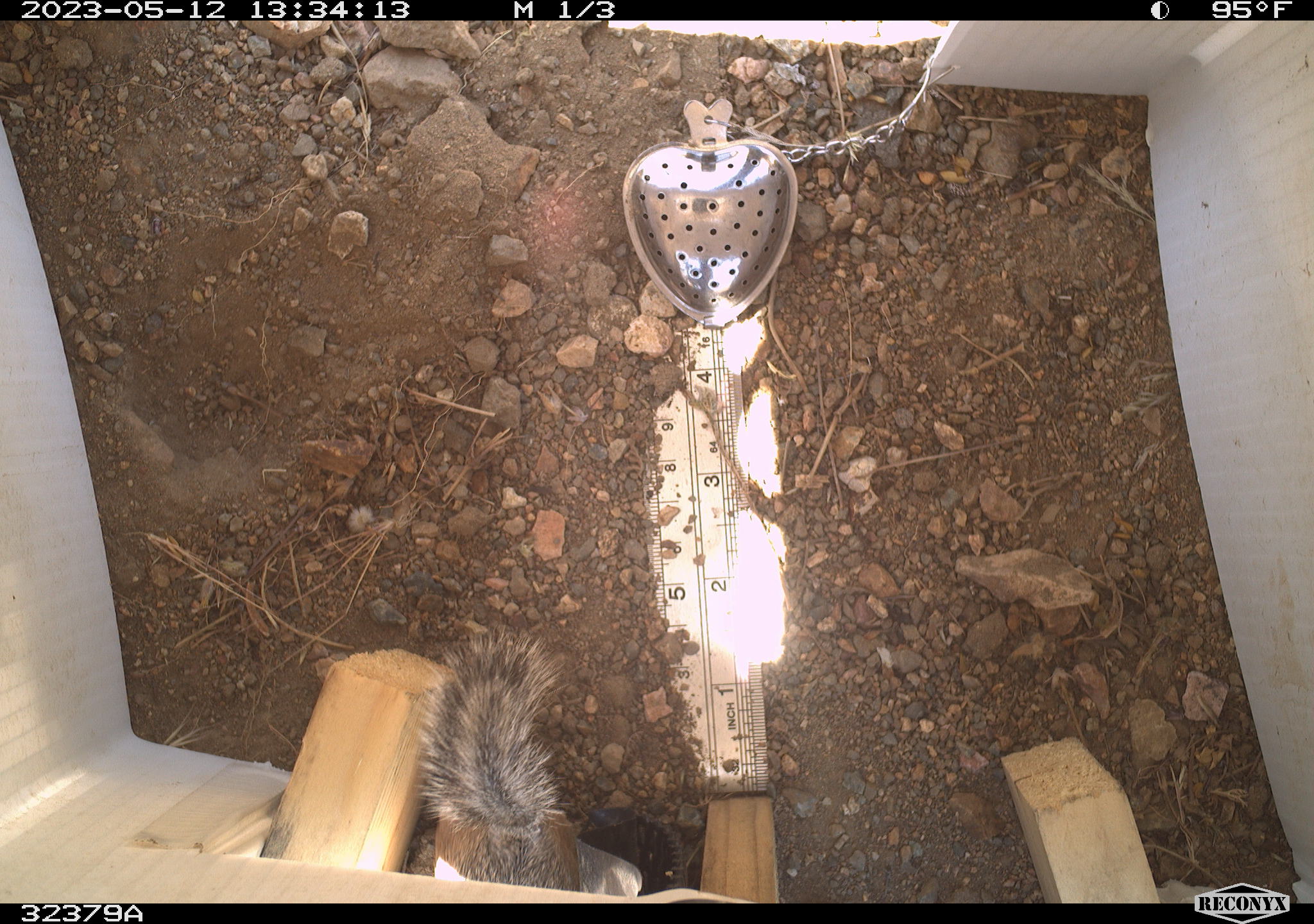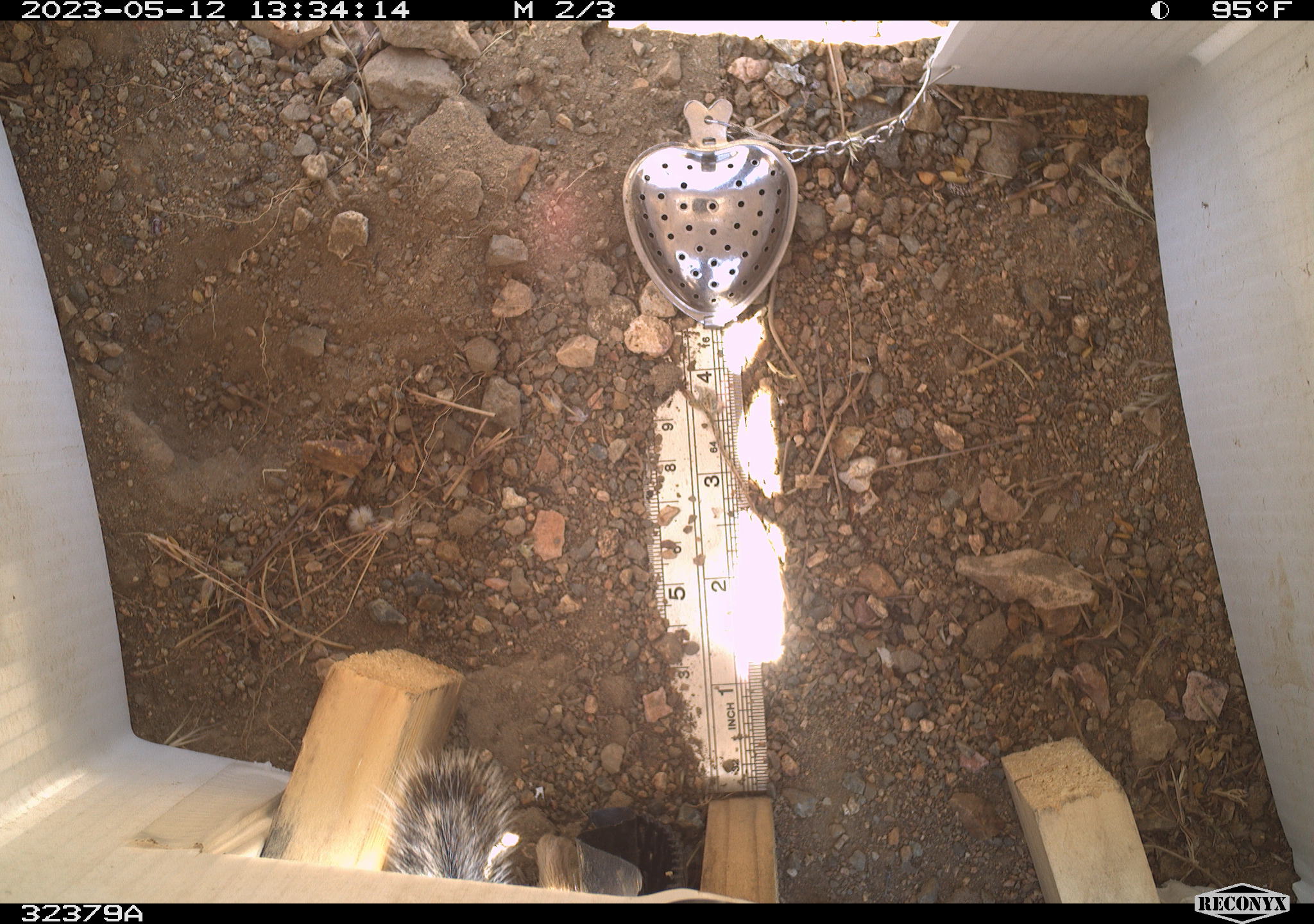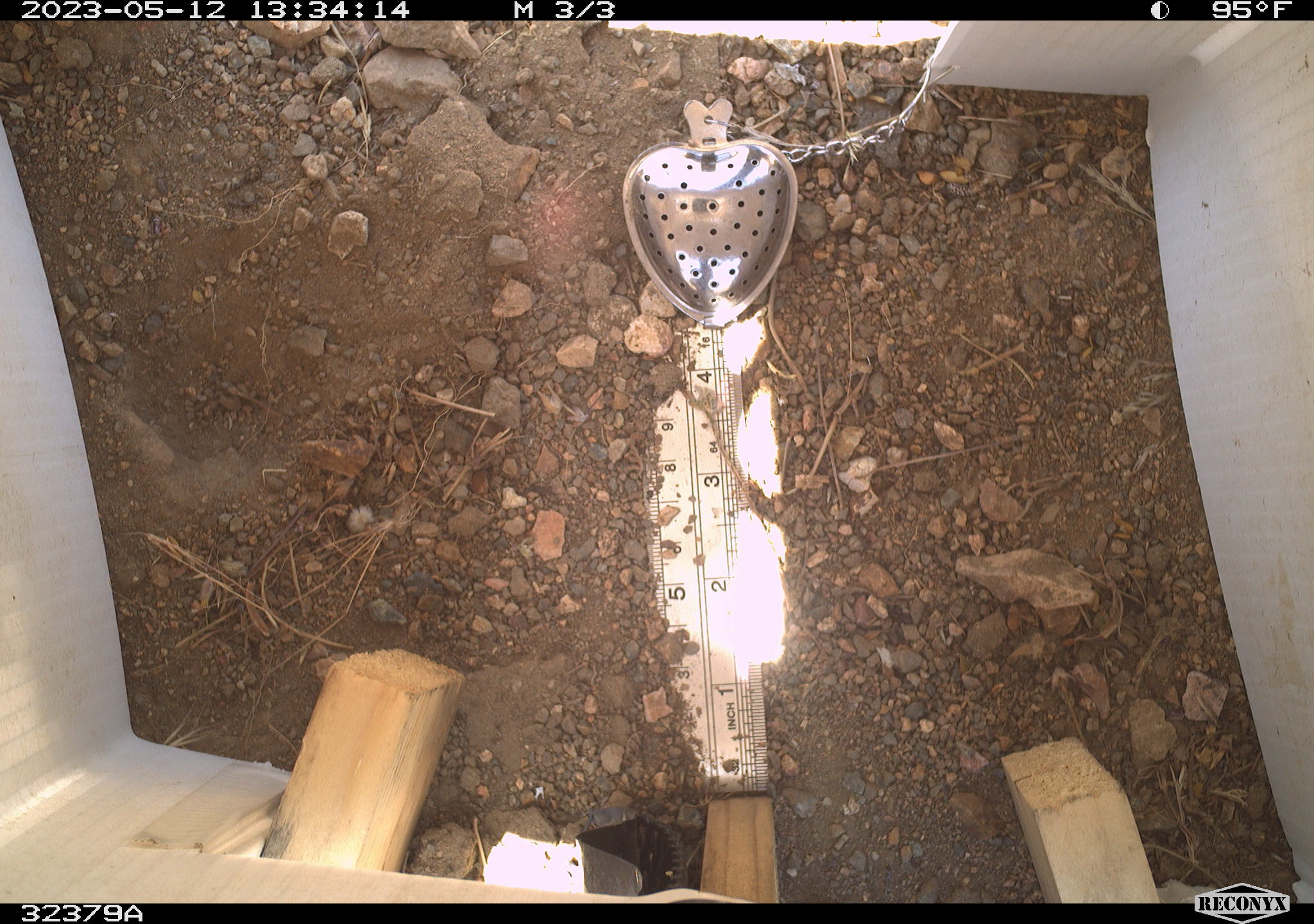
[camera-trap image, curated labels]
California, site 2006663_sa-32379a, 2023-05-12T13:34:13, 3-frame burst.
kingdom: Animalia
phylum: Chordata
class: Mammalia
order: Rodentia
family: Sciuridae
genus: Ammospermophilus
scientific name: Ammospermophilus leucurus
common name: white-tailed antelope squirrel